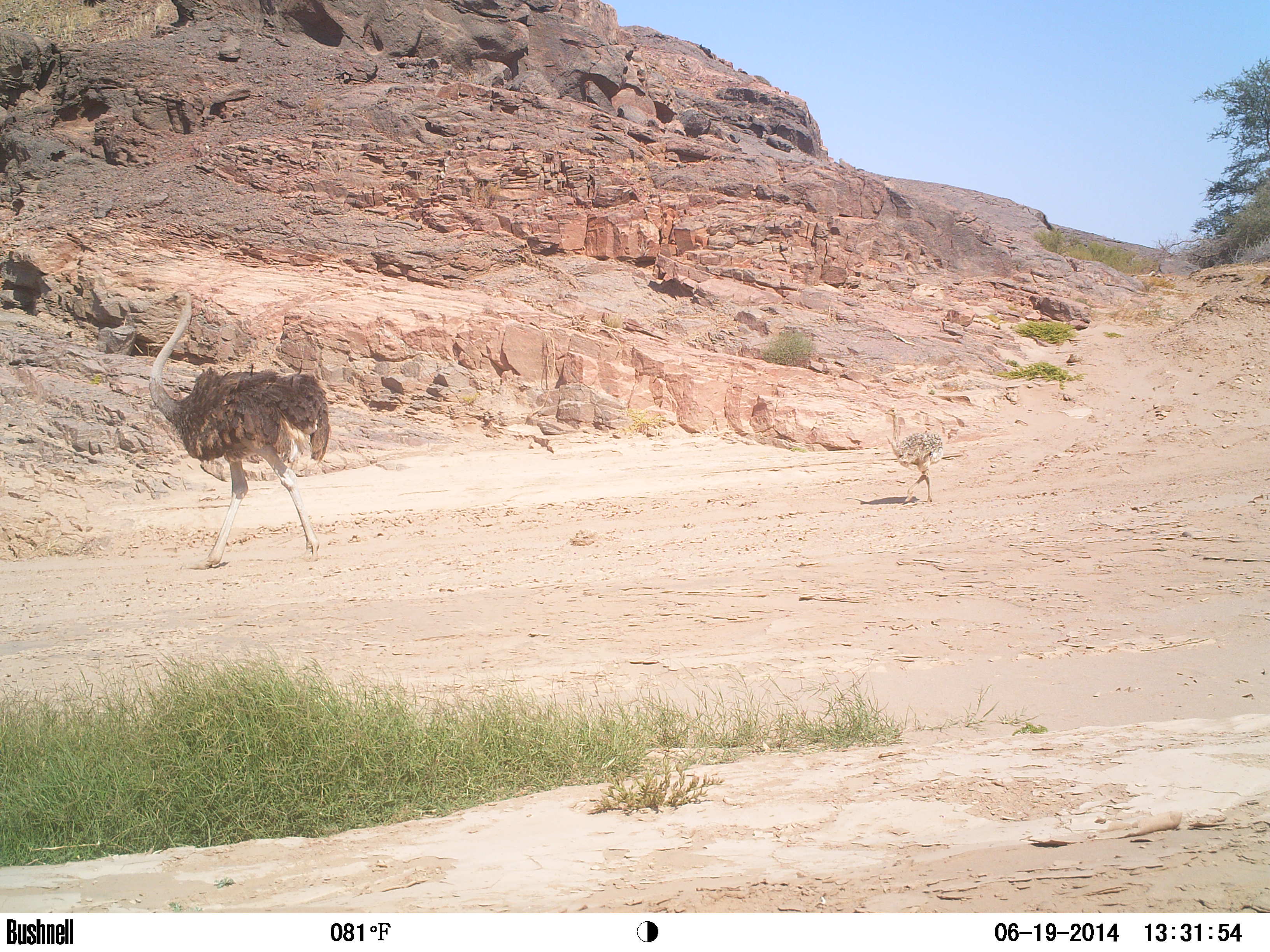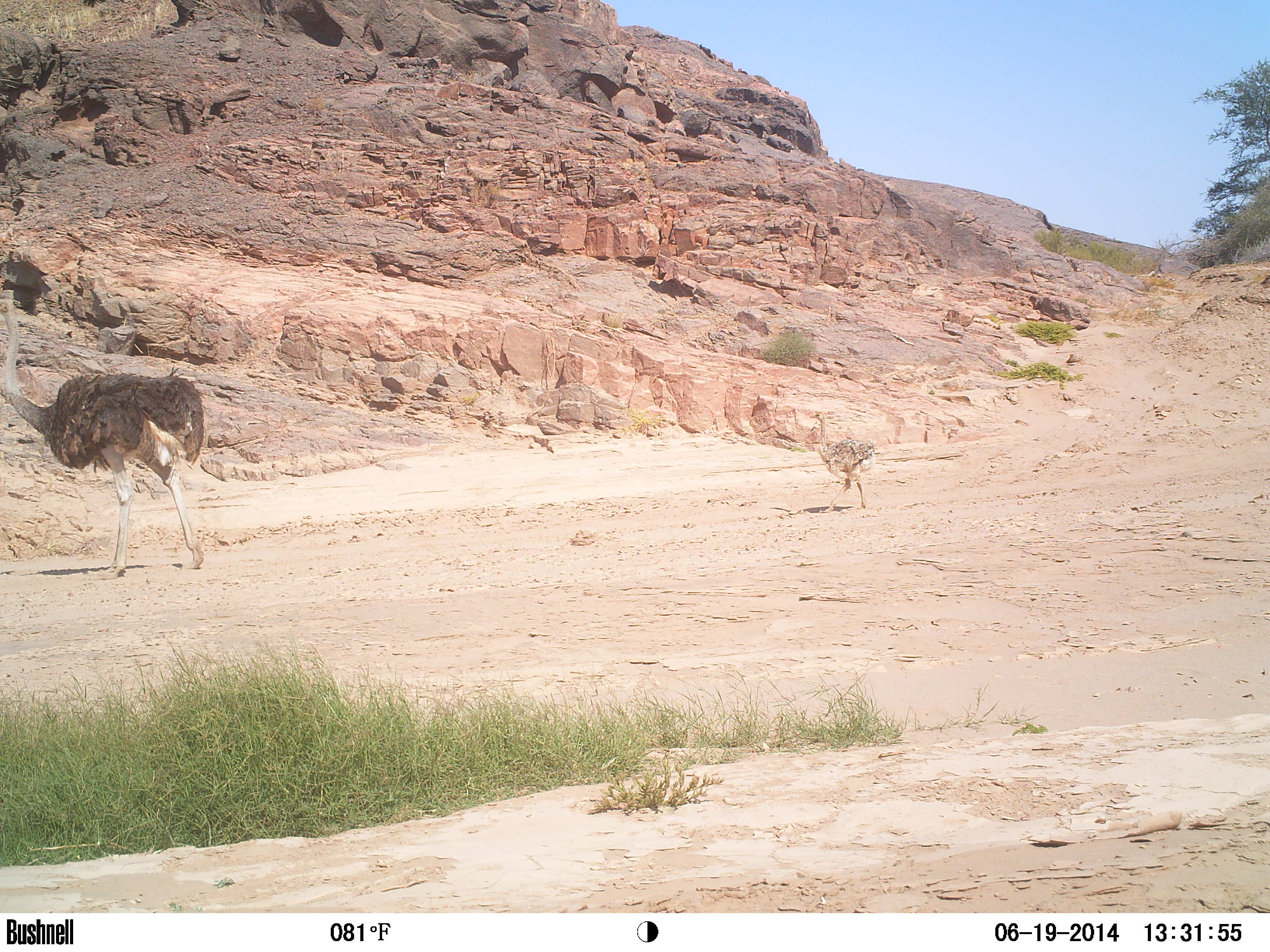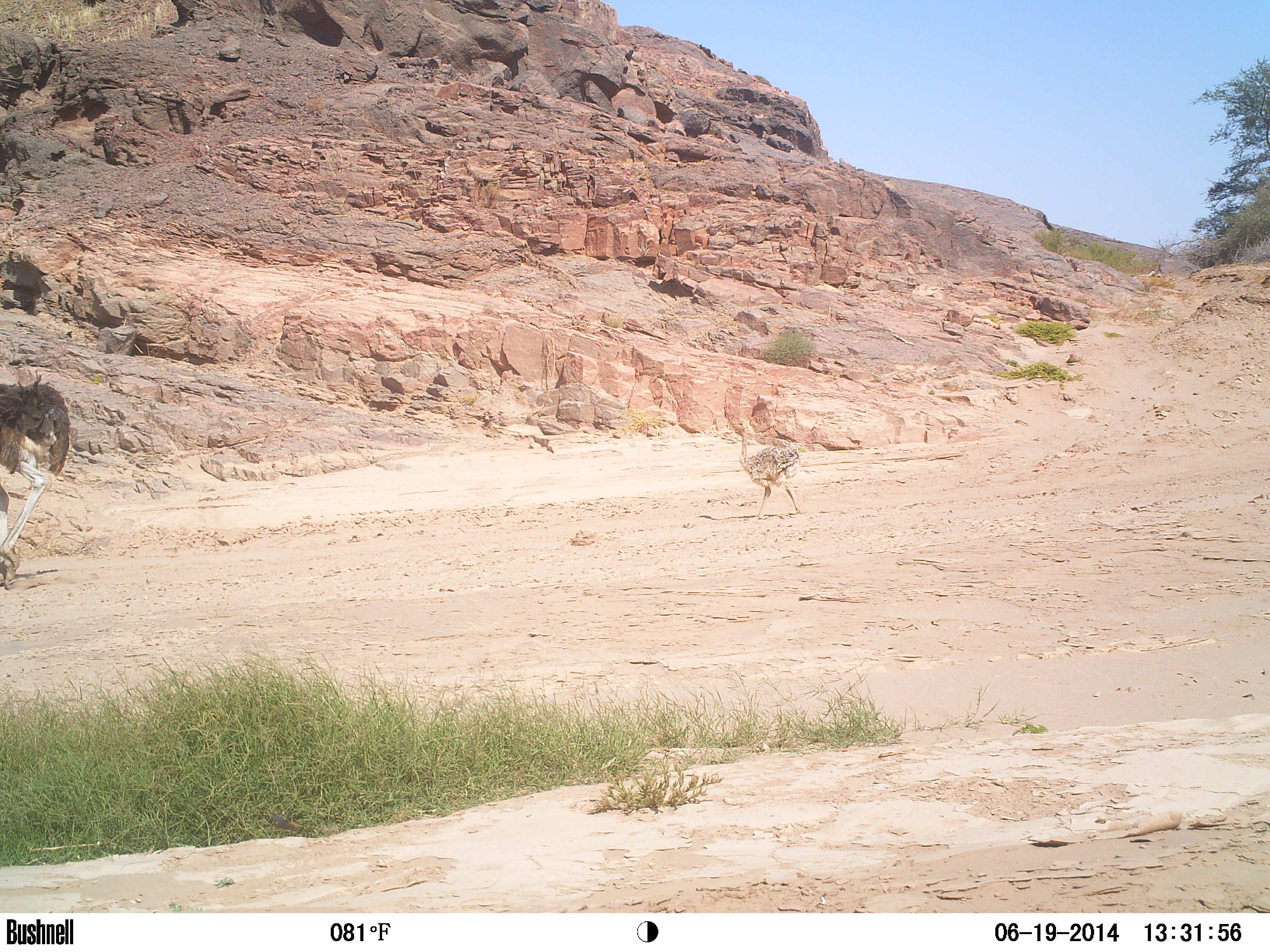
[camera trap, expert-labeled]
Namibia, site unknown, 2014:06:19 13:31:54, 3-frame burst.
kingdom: Animalia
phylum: Chordata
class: Aves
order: Struthioniformes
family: Struthionidae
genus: Struthio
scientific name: Struthio camelus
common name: common ostrich